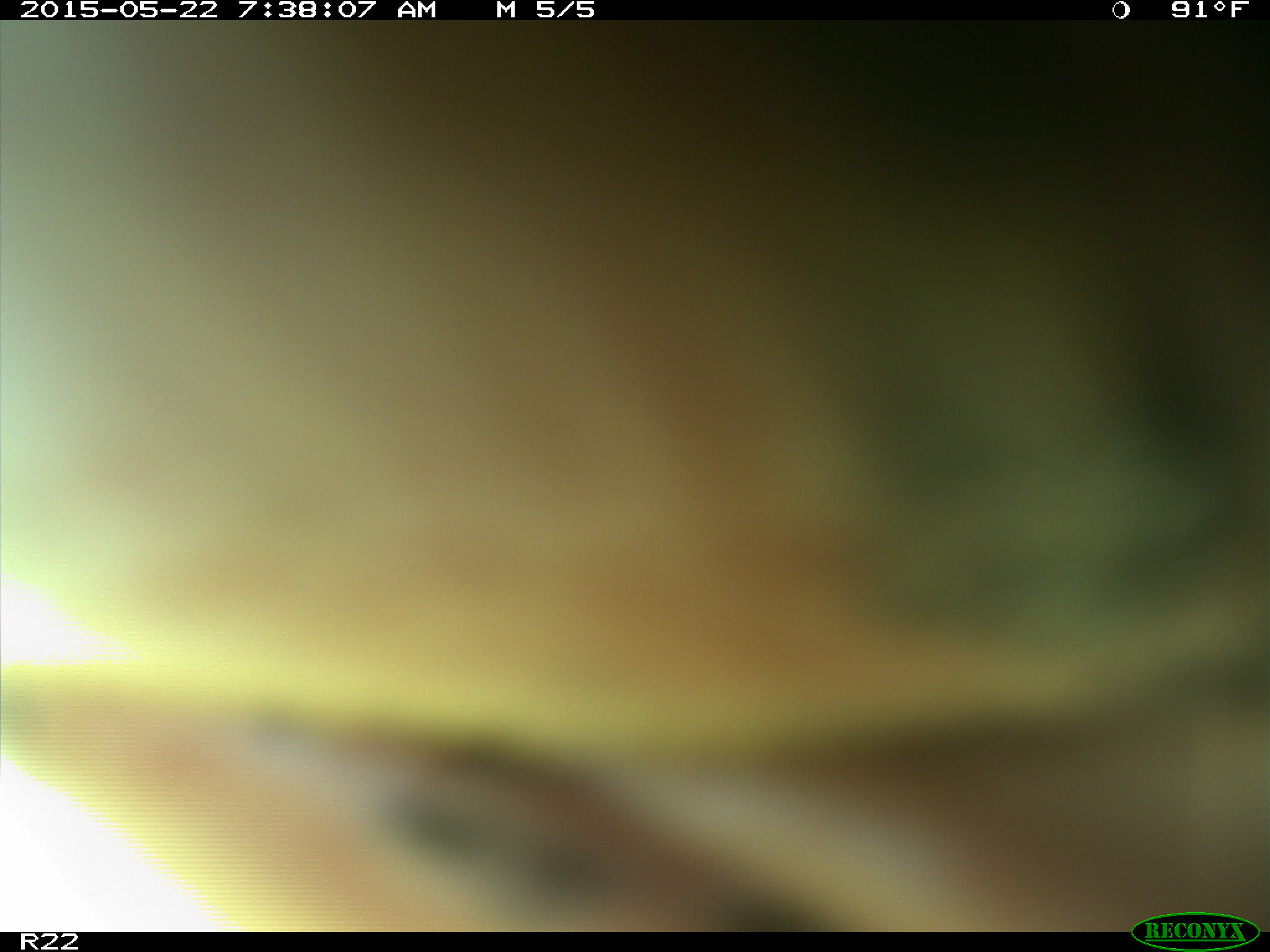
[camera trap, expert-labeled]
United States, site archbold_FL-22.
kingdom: Animalia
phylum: Chordata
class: Mammalia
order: Artiodactyla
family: Bovidae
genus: Bos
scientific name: Bos taurus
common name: domestic cow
Bos taurus (domestic cow).